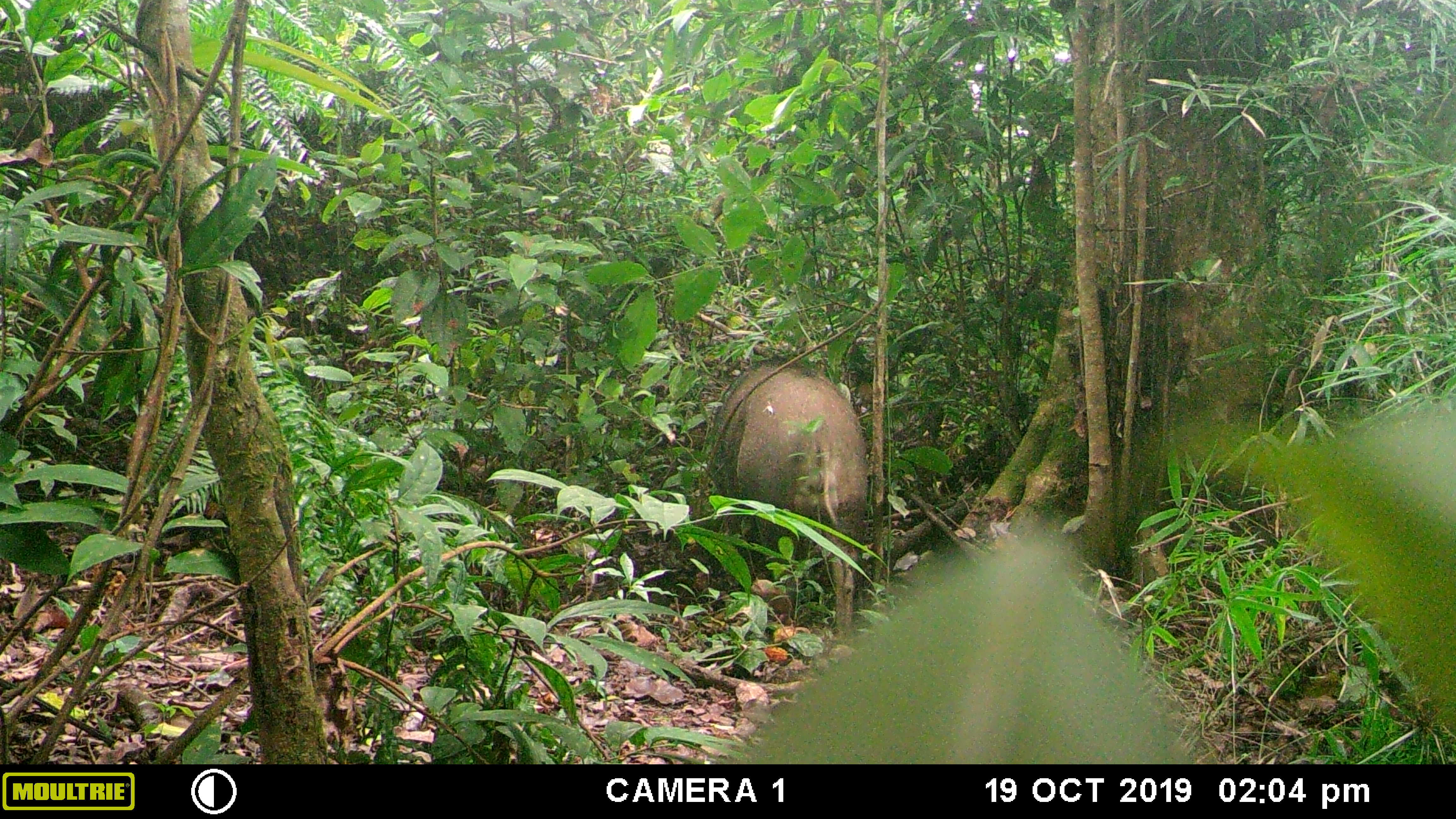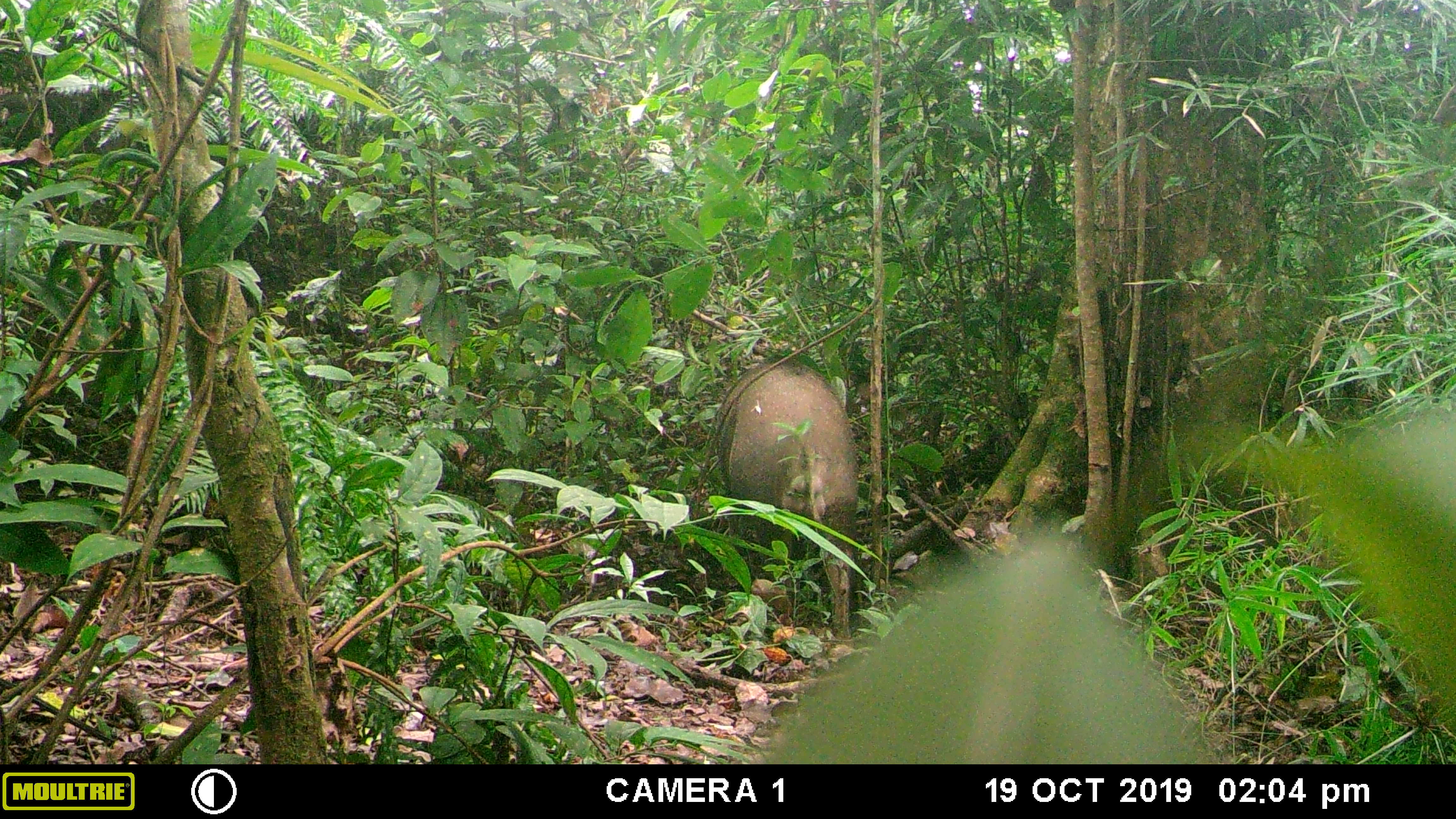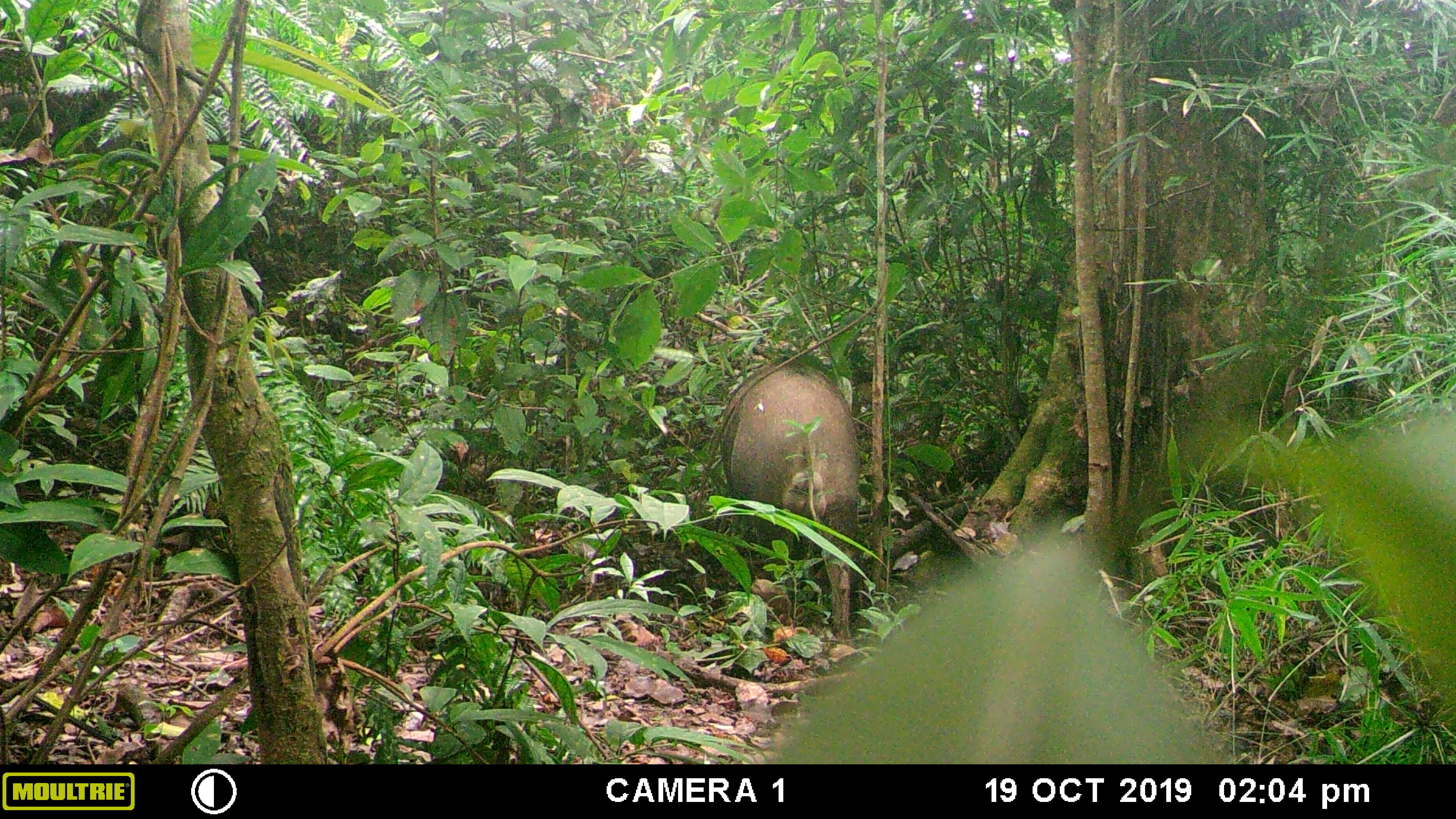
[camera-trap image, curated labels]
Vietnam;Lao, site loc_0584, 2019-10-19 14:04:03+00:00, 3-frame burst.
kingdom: Animalia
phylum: Chordata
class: Mammalia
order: Artiodactyla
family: Suidae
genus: Sus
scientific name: Sus scrofa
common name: eurasian wild pig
Eurasian wild pig (Sus scrofa). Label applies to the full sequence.